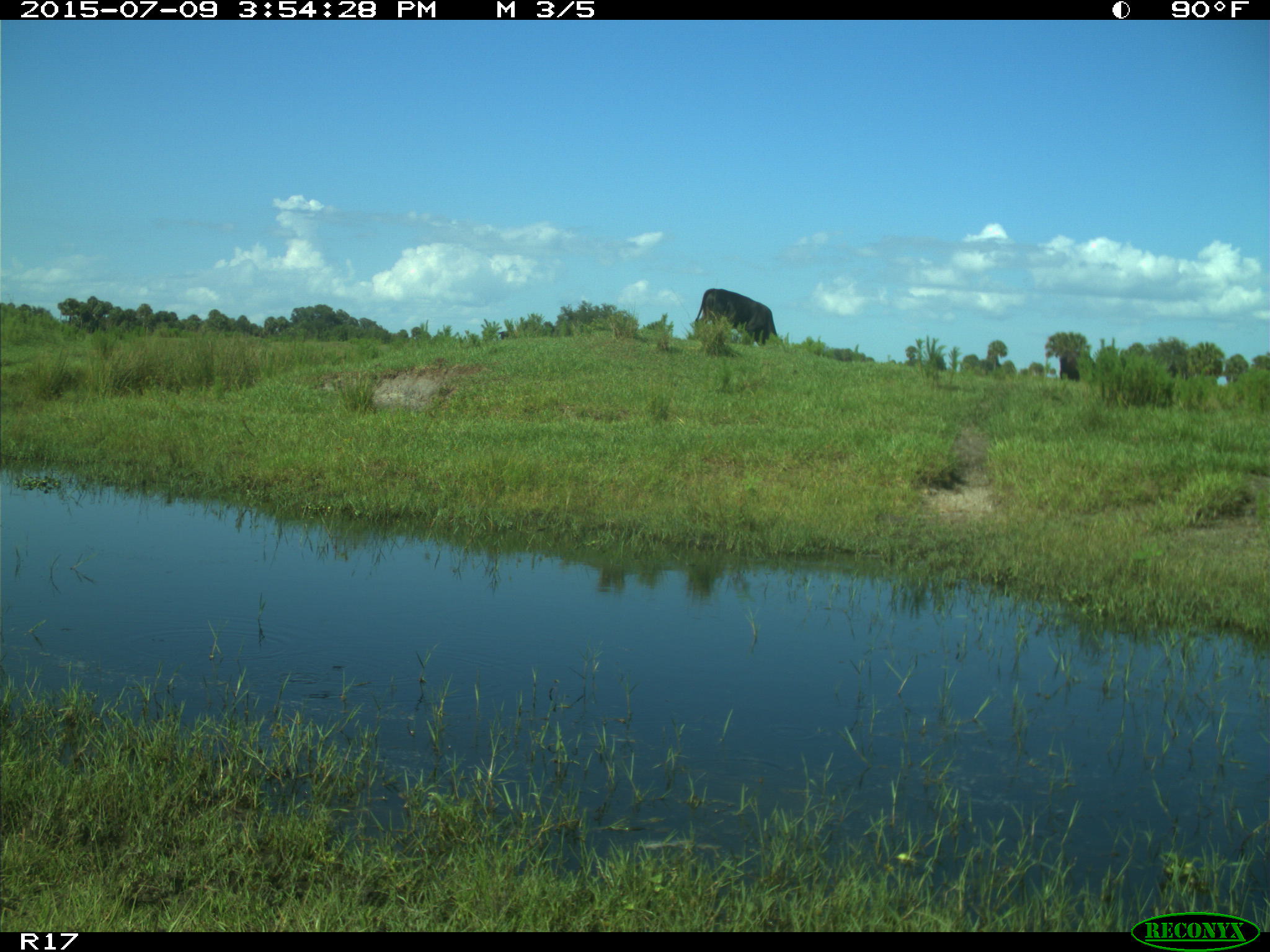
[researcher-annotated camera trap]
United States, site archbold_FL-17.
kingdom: Animalia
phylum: Chordata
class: Mammalia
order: Artiodactyla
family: Bovidae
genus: Bos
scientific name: Bos taurus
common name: domestic cow